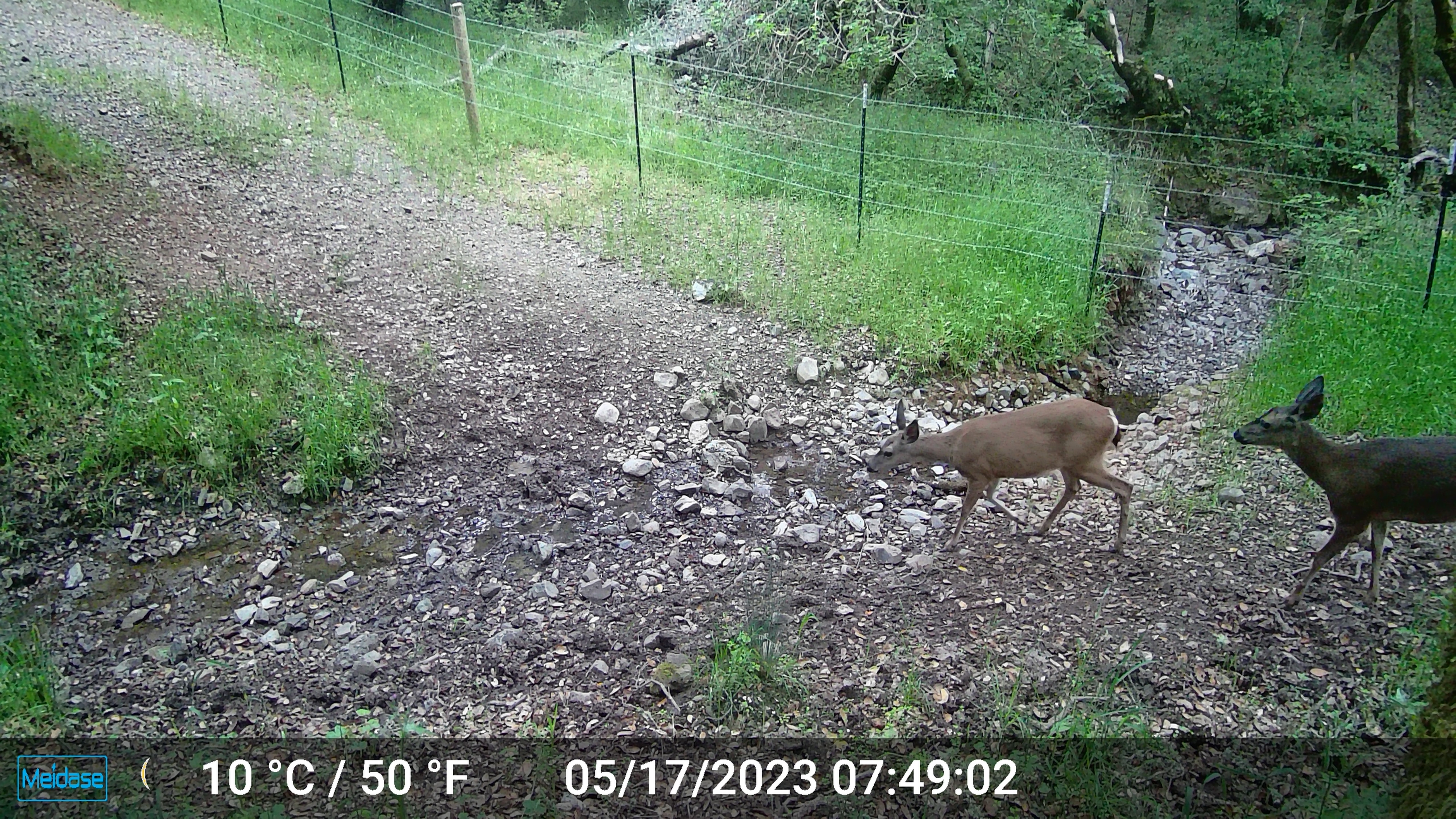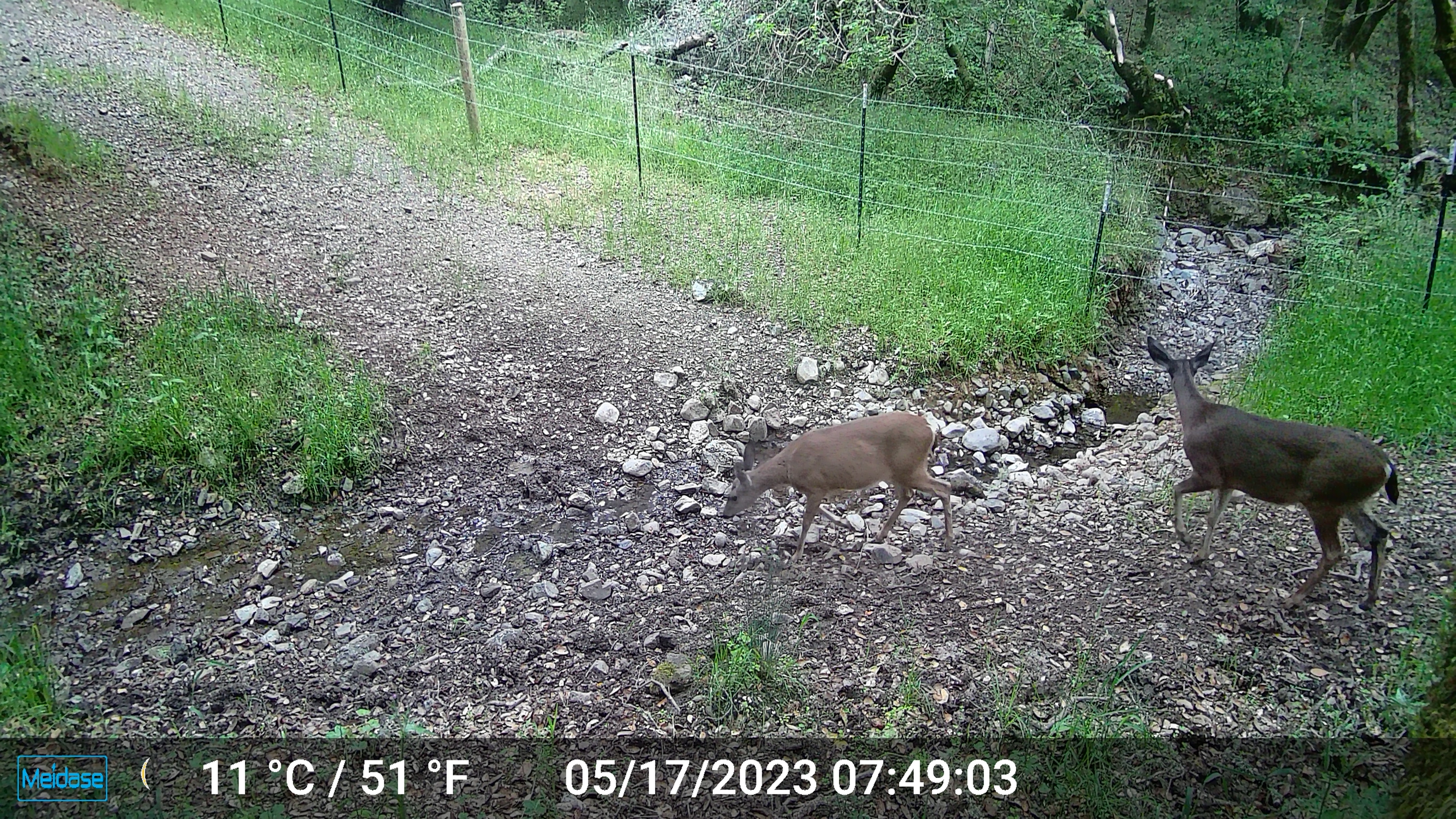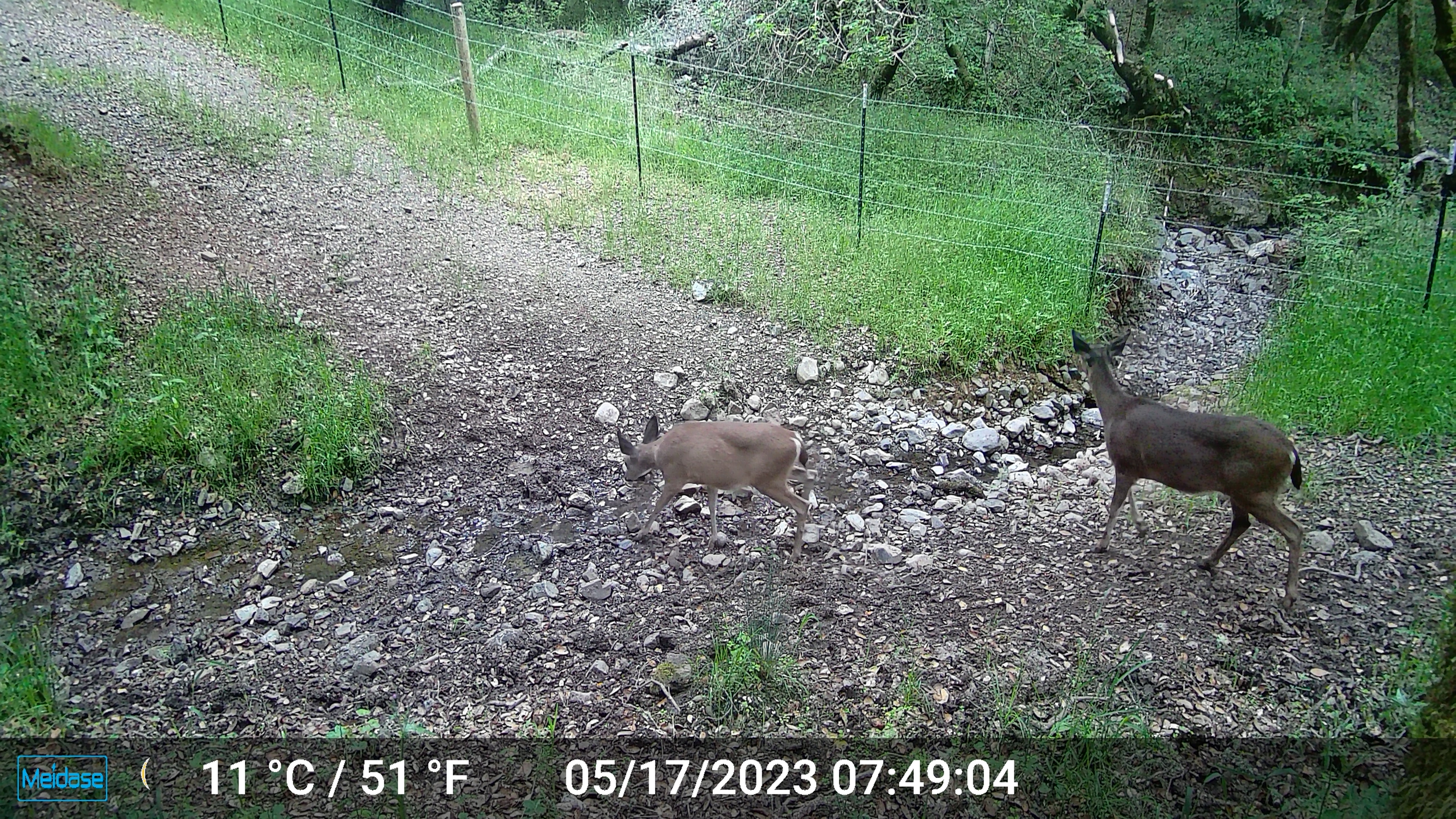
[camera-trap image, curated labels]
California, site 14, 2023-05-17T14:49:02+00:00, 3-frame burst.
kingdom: Animalia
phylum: Chordata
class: Mammalia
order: Artiodactyla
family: Cervidae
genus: Odocoileus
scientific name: Odocoileus hemionus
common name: mule deer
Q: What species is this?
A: Mule deer (Odocoileus hemionus).